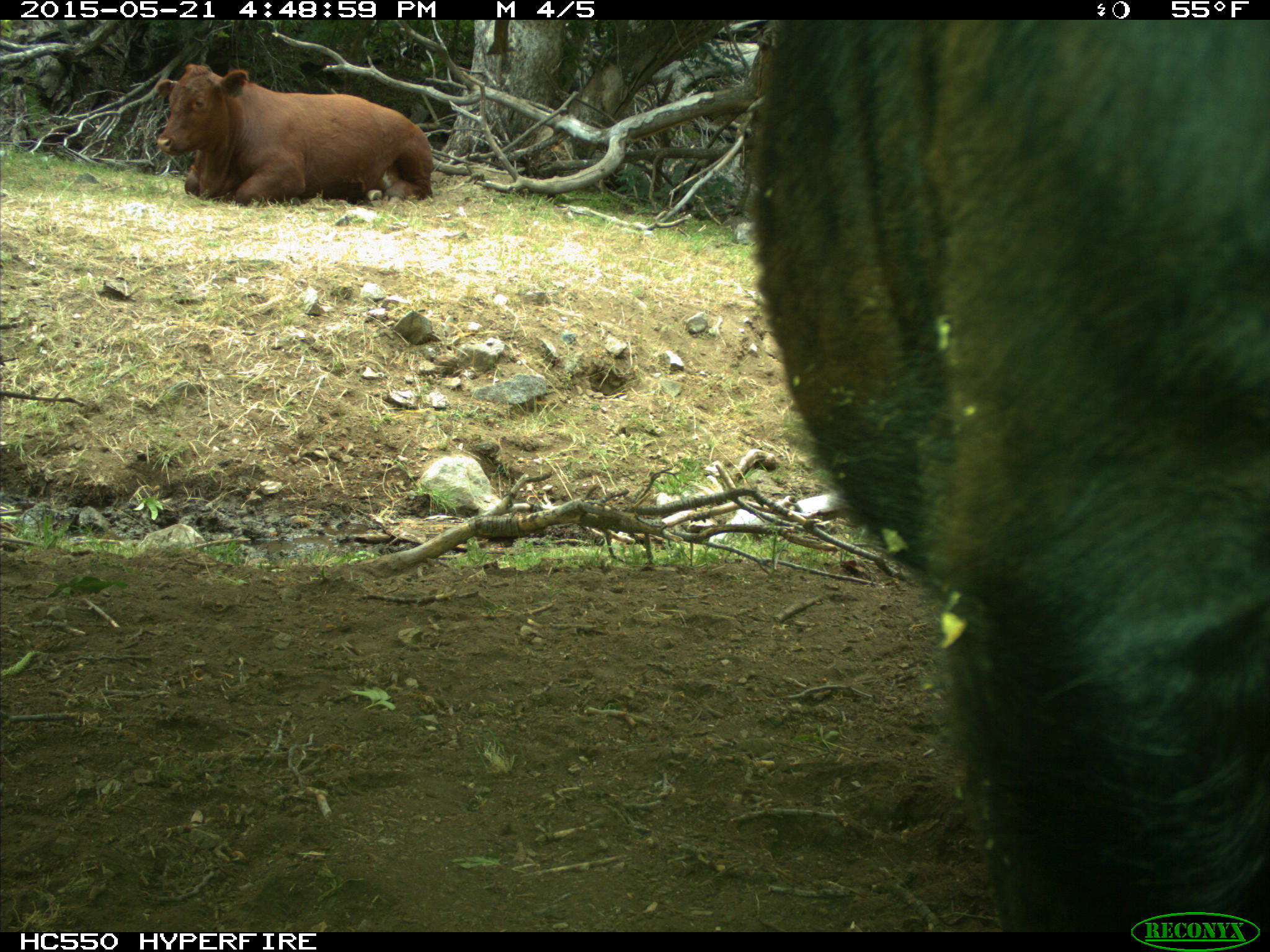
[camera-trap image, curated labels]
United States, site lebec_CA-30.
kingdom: Animalia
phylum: Chordata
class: Mammalia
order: Artiodactyla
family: Bovidae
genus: Bos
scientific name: Bos taurus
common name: domestic cow